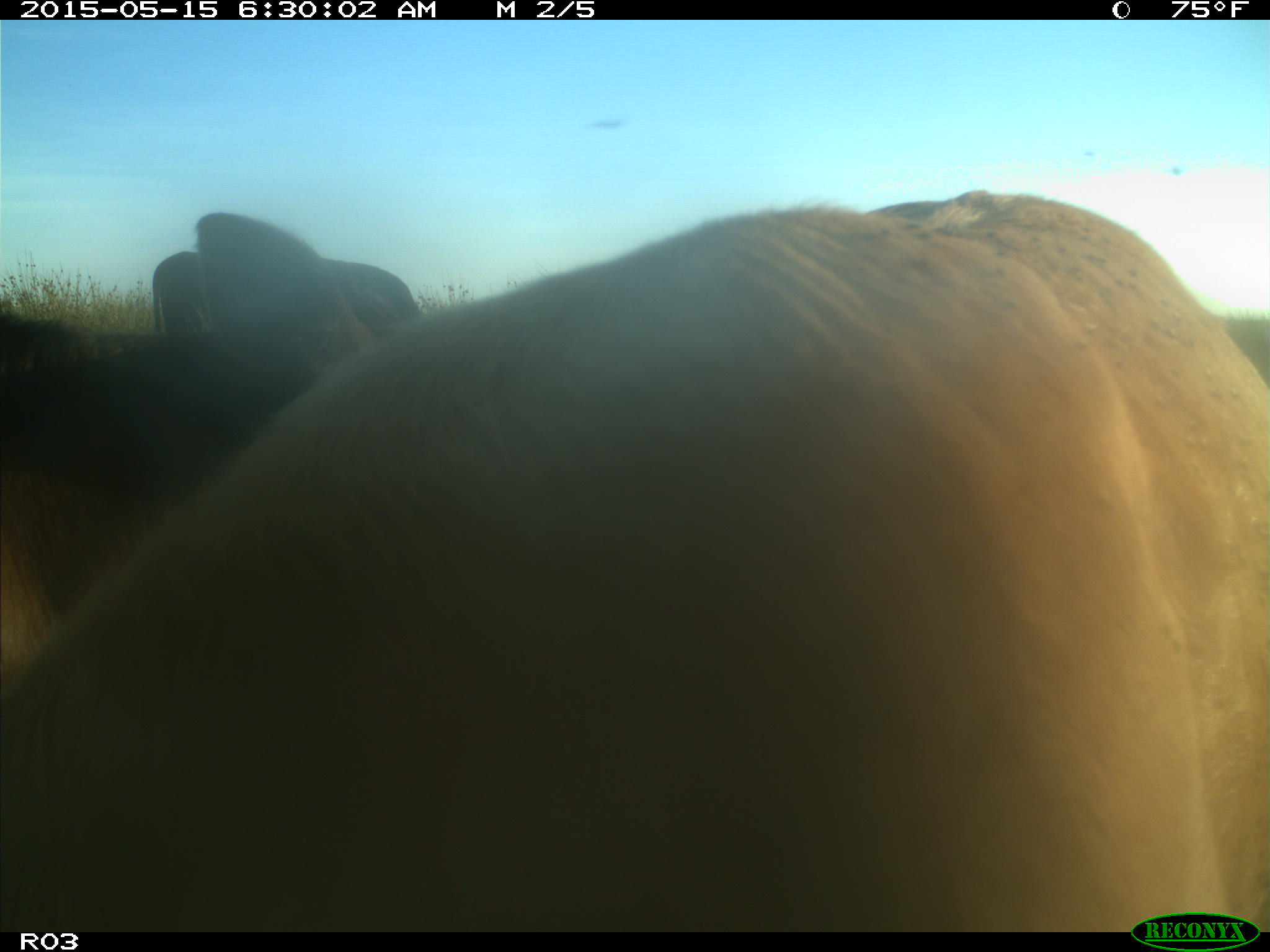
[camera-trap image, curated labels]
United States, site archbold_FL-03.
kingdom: Animalia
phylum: Chordata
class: Mammalia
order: Artiodactyla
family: Bovidae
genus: Bos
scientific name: Bos taurus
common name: domestic cow